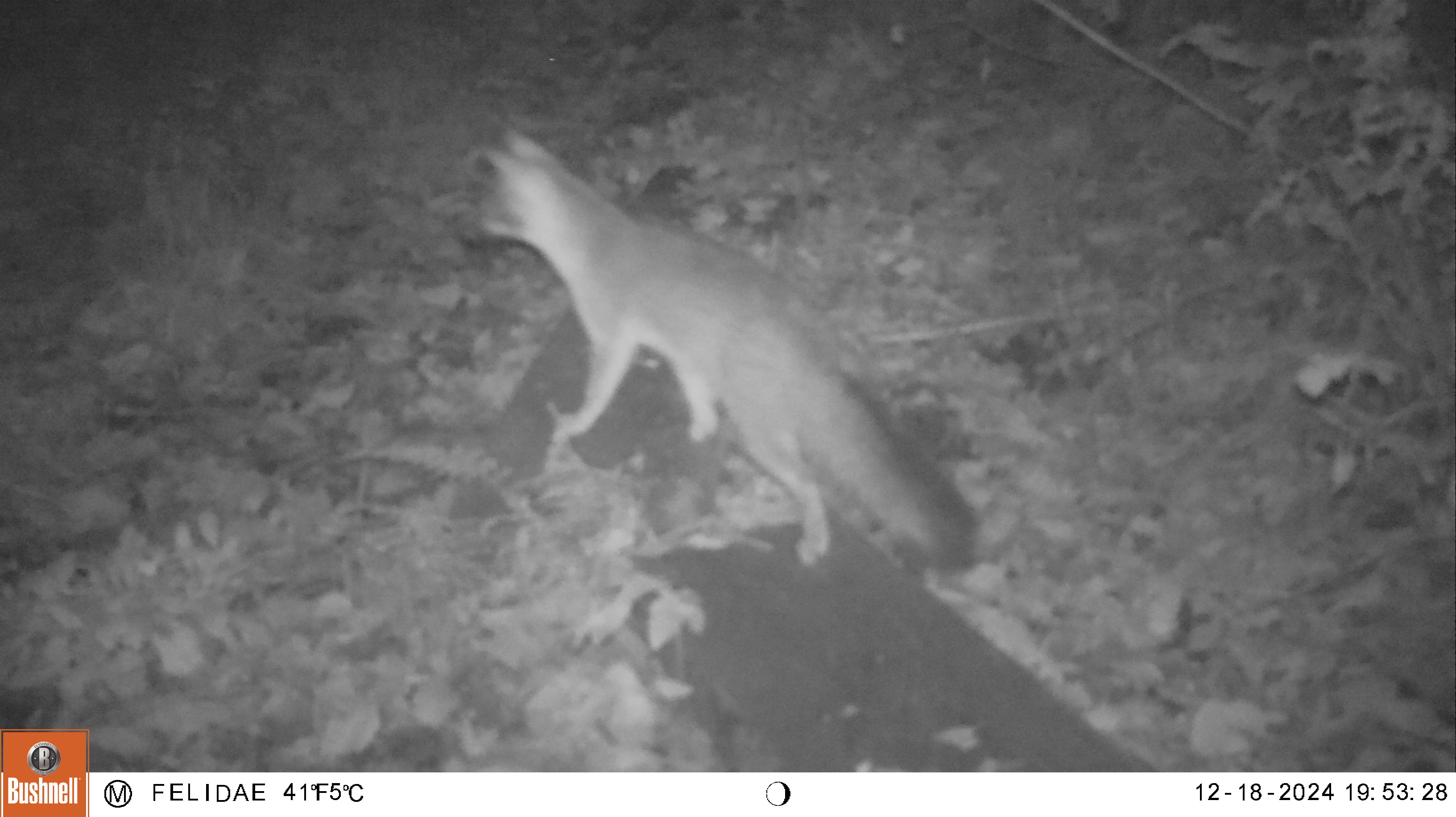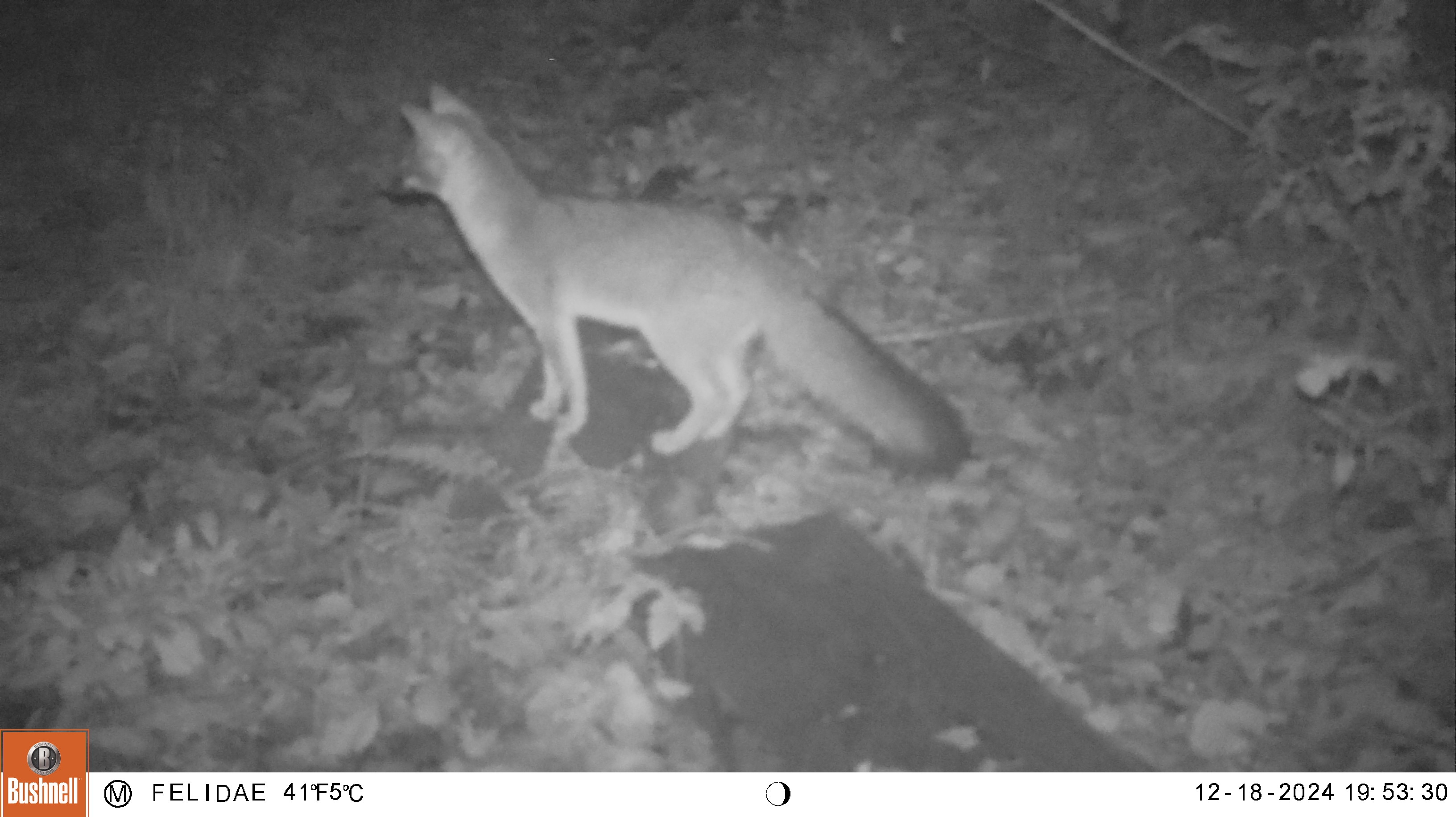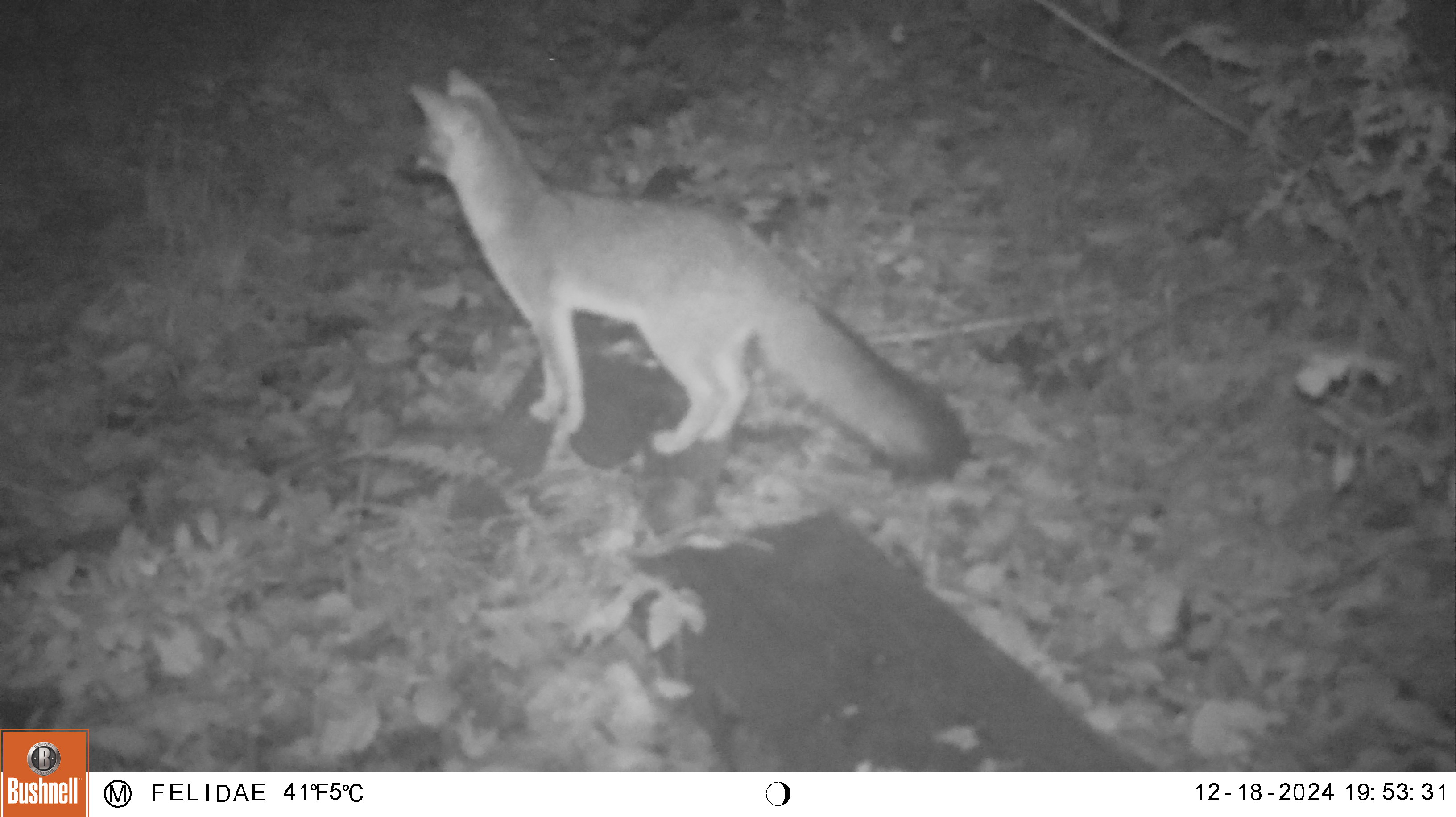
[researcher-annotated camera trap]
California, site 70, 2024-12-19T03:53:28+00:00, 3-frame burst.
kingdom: Animalia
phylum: Chordata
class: Mammalia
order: Carnivora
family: Canidae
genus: Urocyon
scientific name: Urocyon cinereoargenteus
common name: gray fox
Gray fox (Urocyon cinereoargenteus).